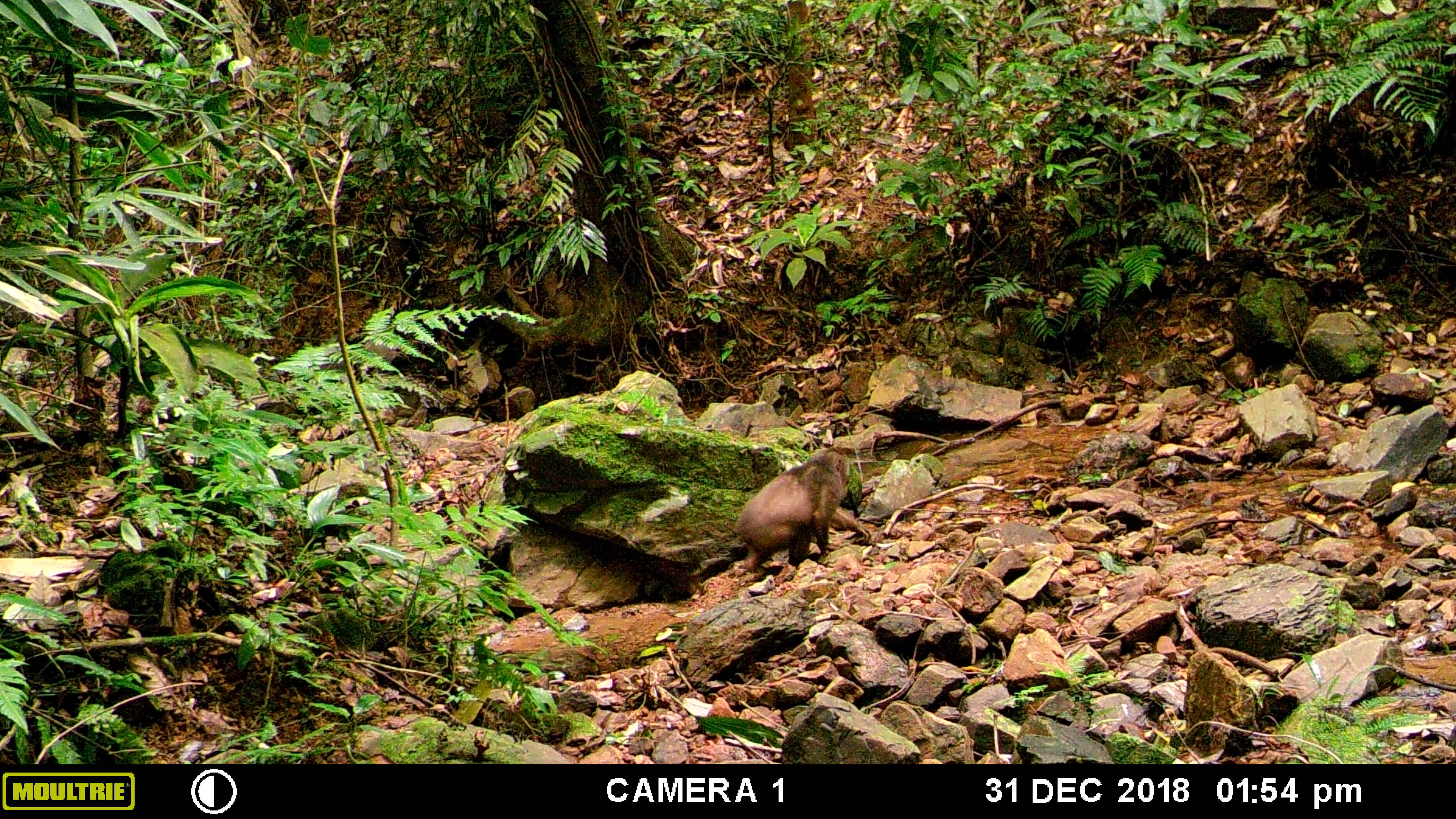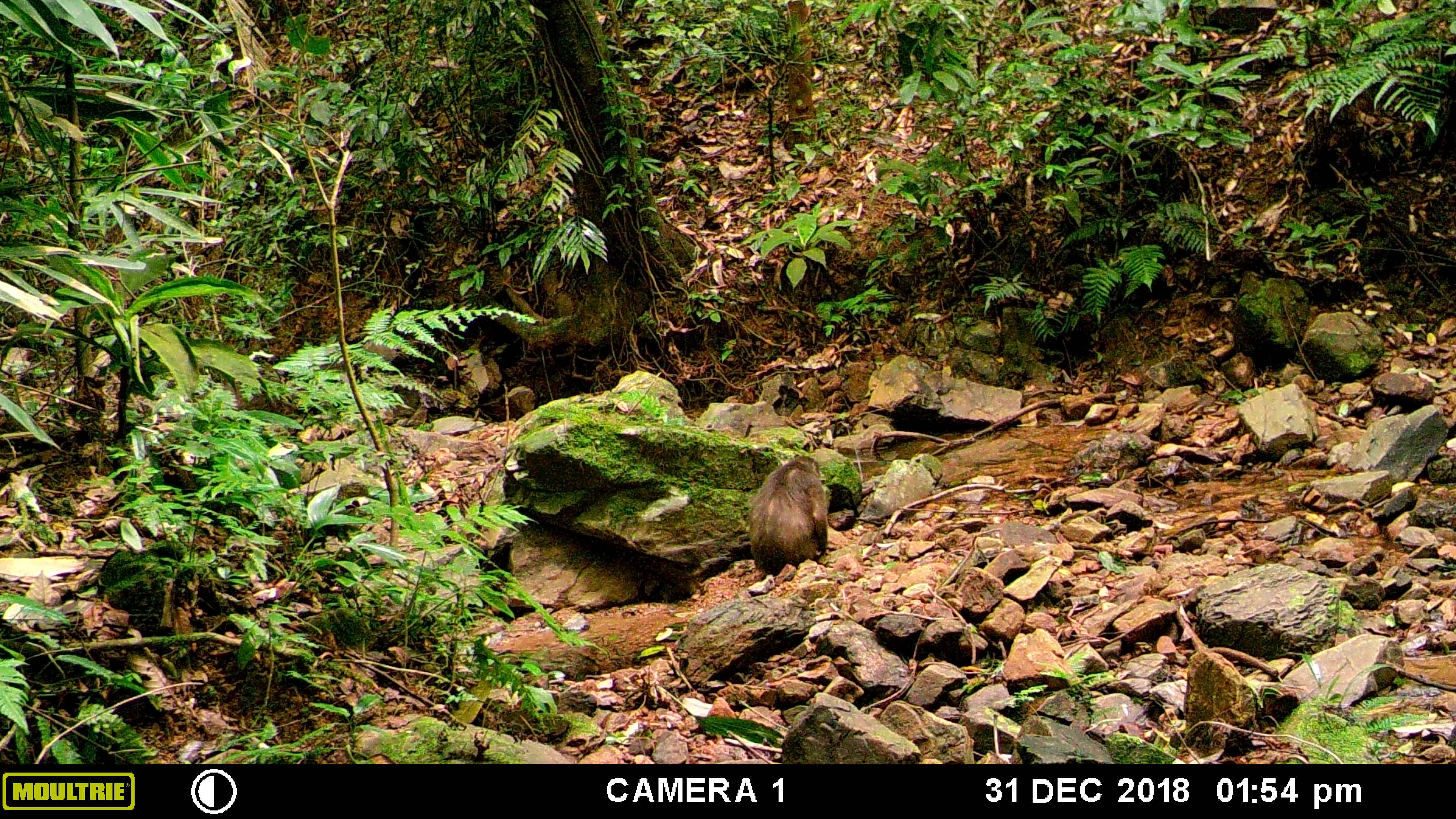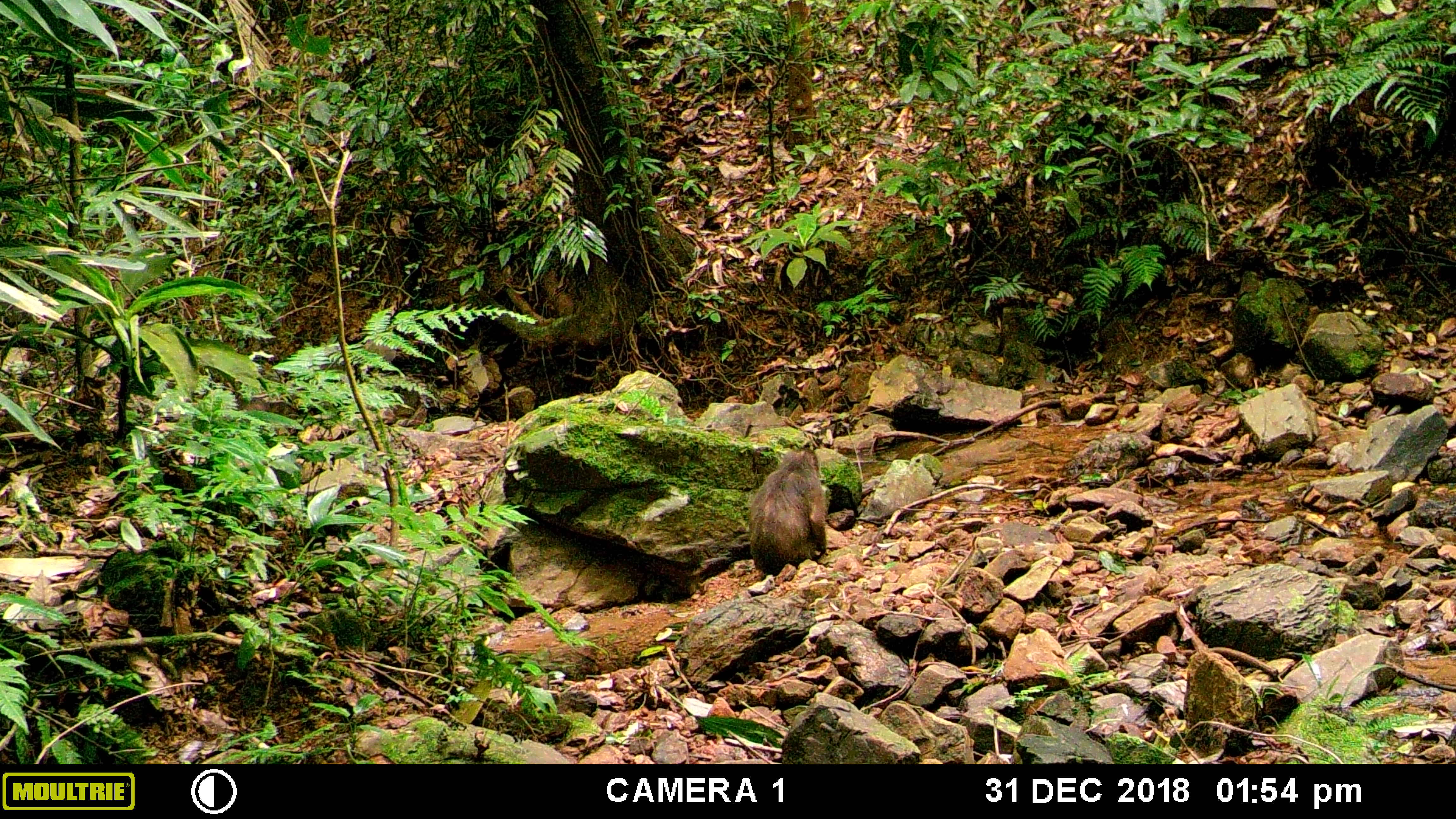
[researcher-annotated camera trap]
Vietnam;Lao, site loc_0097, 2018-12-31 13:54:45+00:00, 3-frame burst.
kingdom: Animalia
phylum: Chordata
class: Mammalia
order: Primates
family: Cercopithecidae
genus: Macaca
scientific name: Macaca arctoides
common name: stump-tailed macaque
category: stump tailed macaque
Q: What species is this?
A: Stump tailed macaque (stump-tailed macaque) (Macaca arctoides).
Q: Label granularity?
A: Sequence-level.